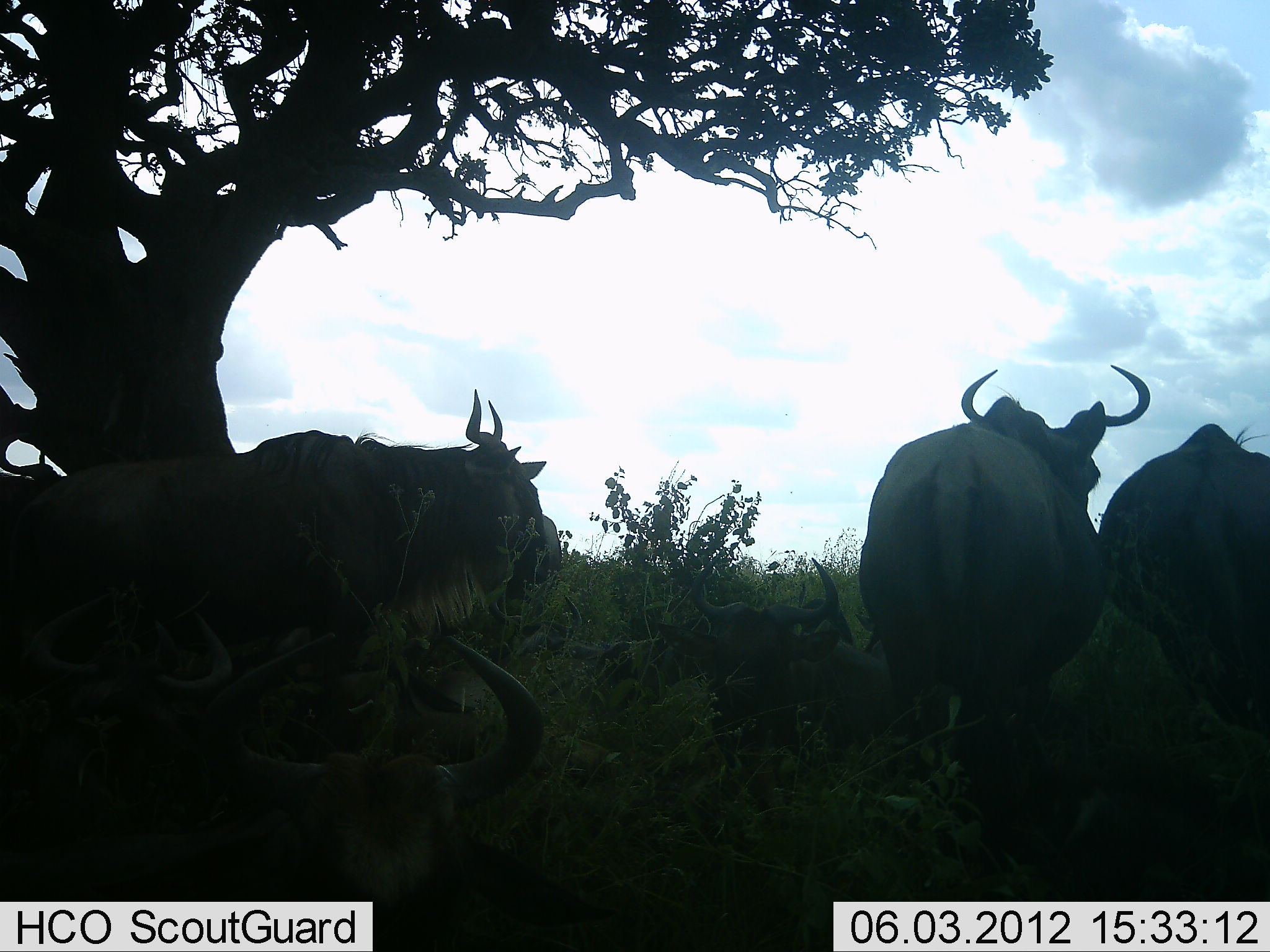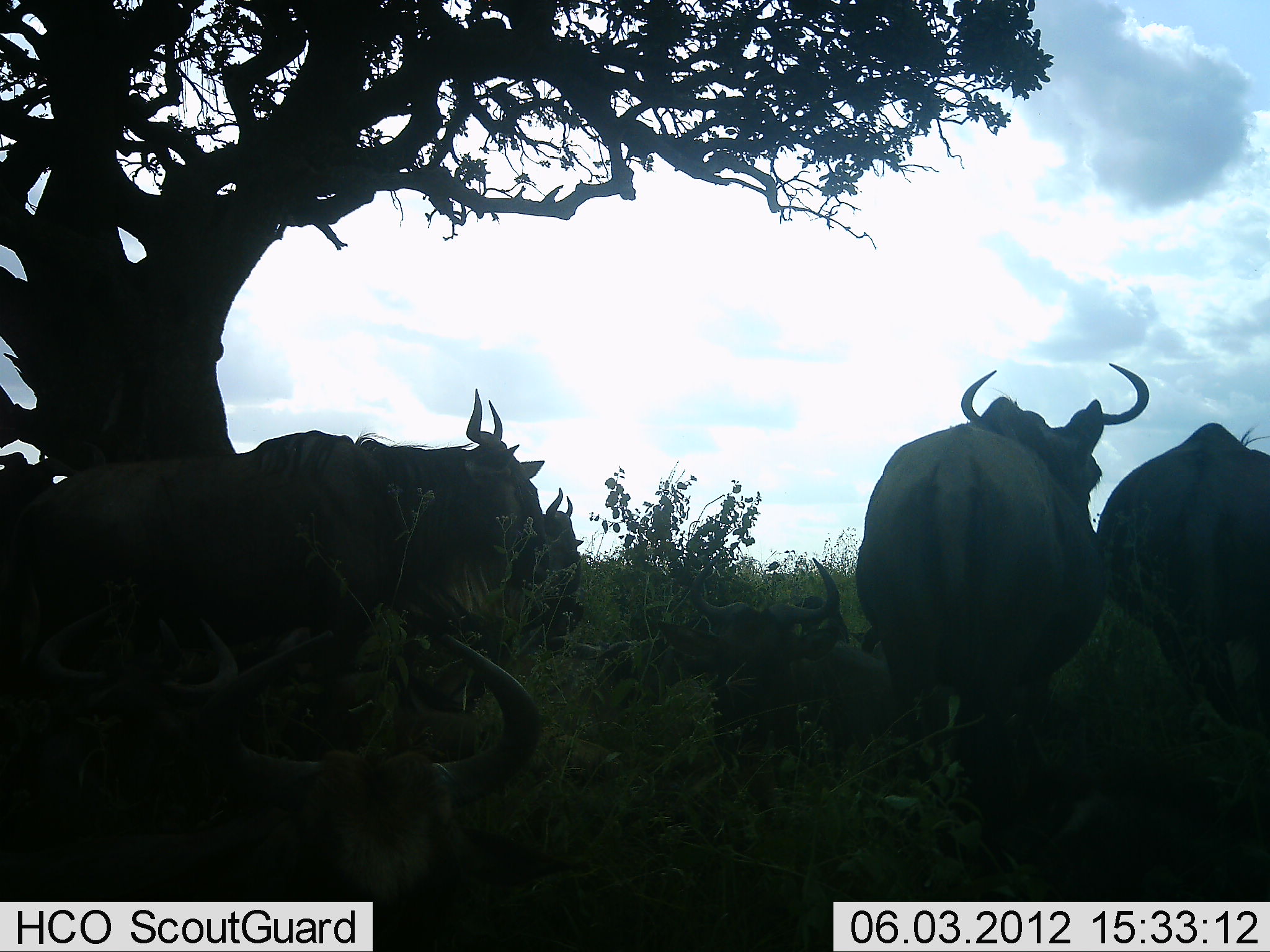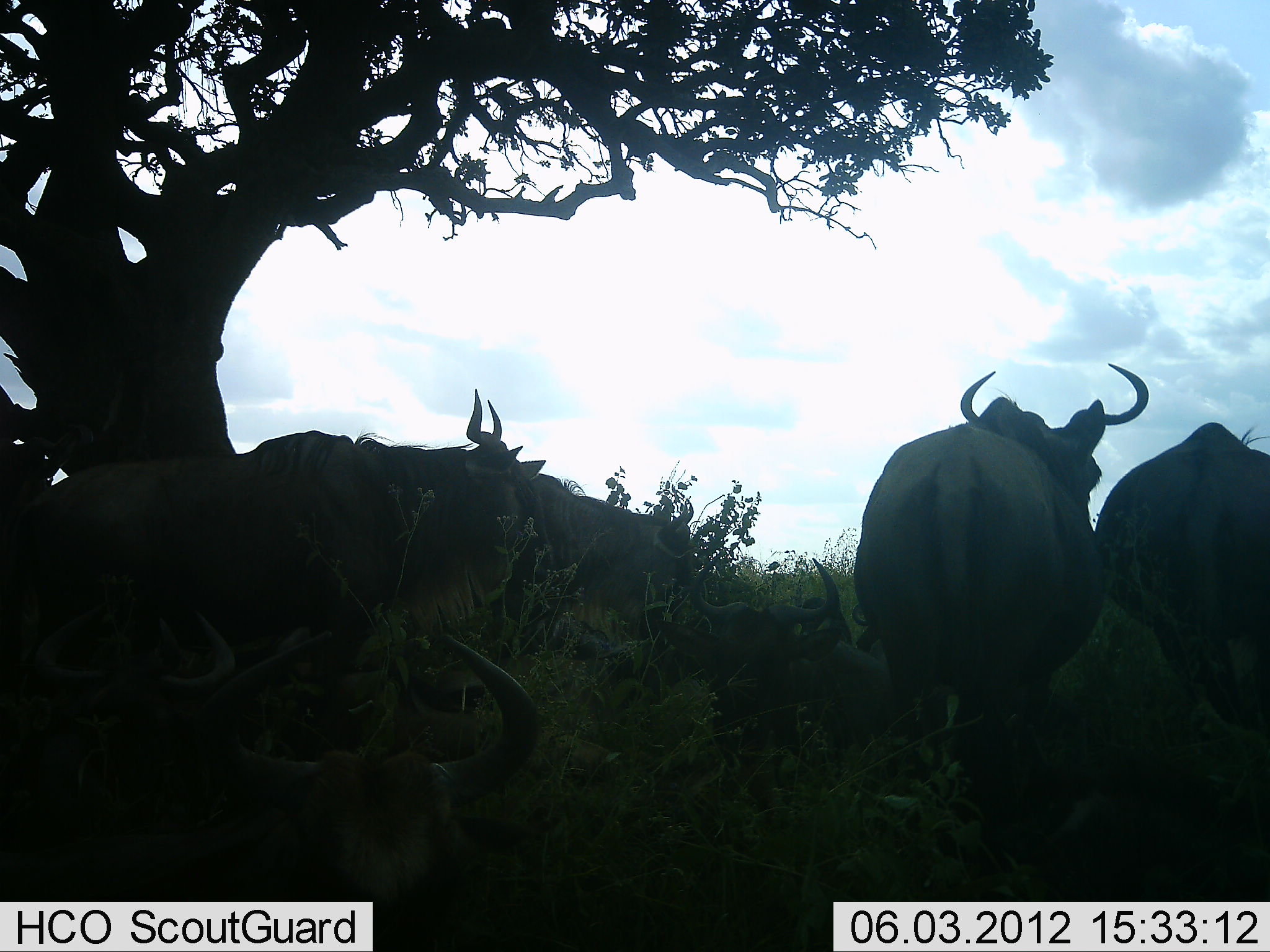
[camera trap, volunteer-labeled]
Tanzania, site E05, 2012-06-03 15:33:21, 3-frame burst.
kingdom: Animalia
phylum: Chordata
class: Mammalia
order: Artiodactyla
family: Bovidae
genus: Connochaetes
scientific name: Connochaetes taurinus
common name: blue wildebeest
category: wildebeest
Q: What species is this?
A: Wildebeest (blue wildebeest) (Connochaetes taurinus).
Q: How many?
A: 9.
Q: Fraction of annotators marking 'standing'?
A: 60%.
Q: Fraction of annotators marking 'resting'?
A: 100%.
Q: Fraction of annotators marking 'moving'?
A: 40%.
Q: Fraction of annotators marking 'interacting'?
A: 0%.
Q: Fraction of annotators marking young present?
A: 0%.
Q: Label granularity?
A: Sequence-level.